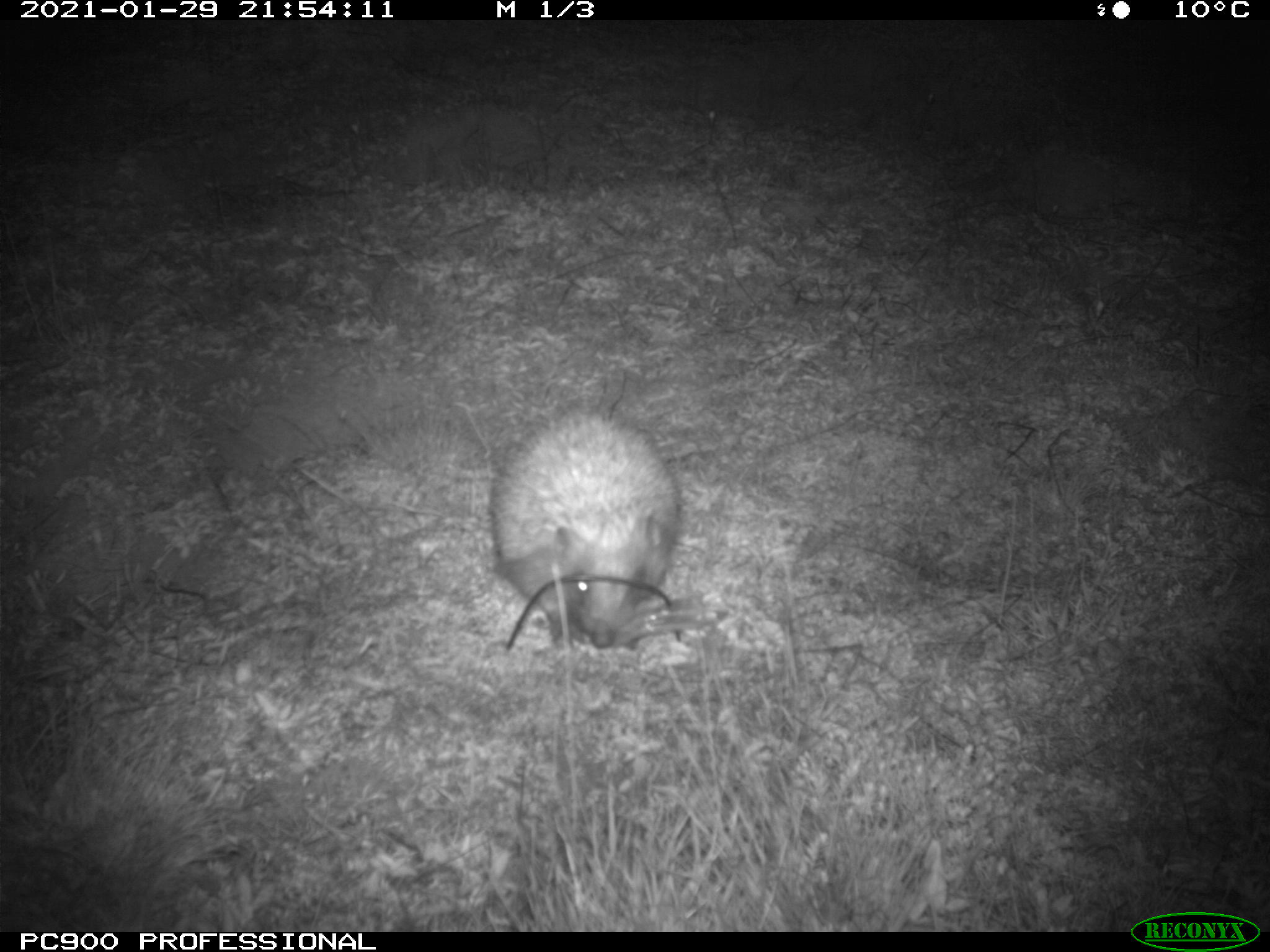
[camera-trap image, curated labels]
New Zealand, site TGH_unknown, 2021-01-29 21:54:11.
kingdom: Animalia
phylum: Chordata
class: Mammalia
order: Eulipotyphla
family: Erinaceidae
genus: Erinaceus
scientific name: Erinaceus europaeus europaeus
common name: european hedgehog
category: hedgehog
Hedgehog (european hedgehog) (Erinaceus europaeus europaeus).